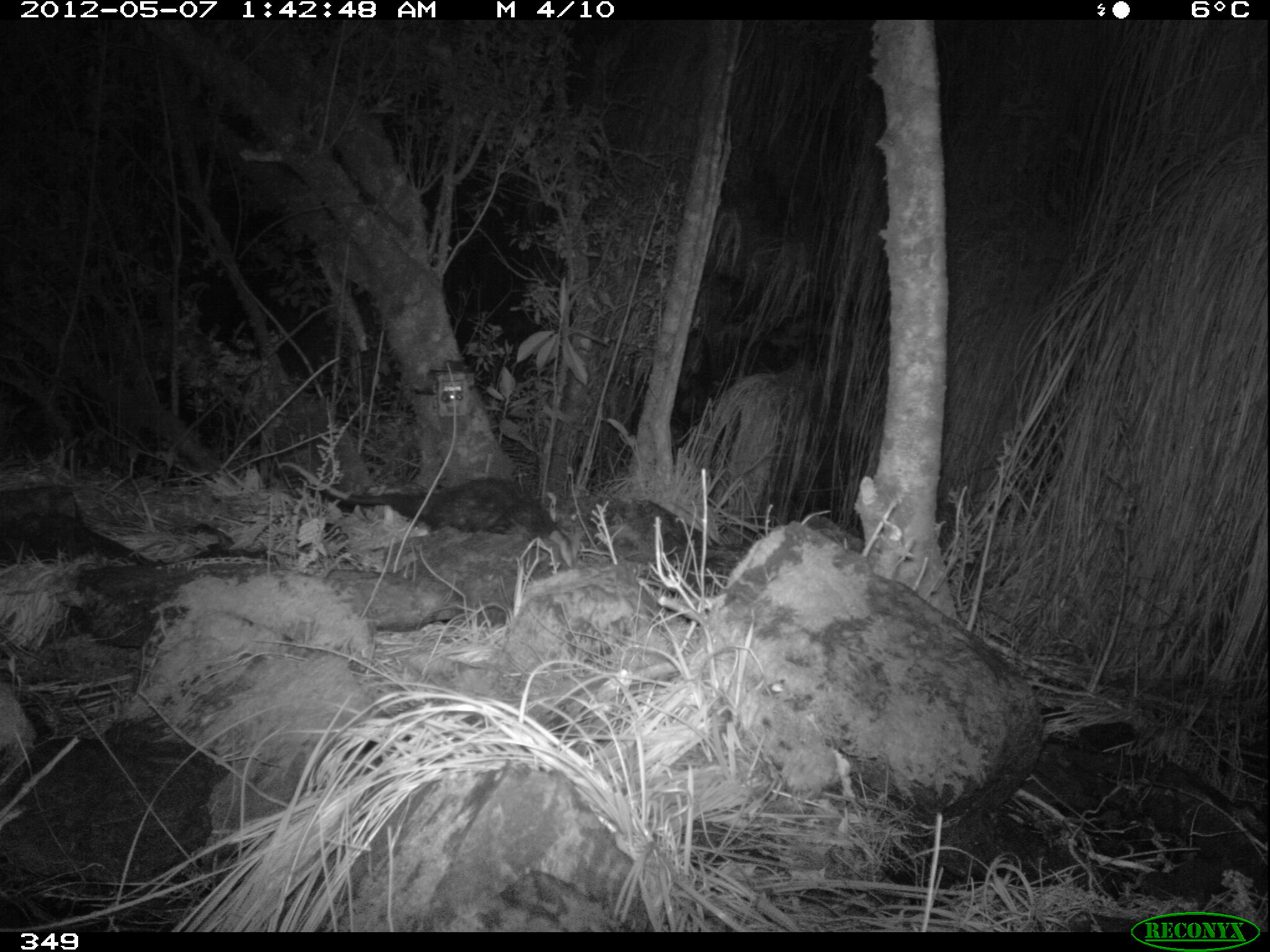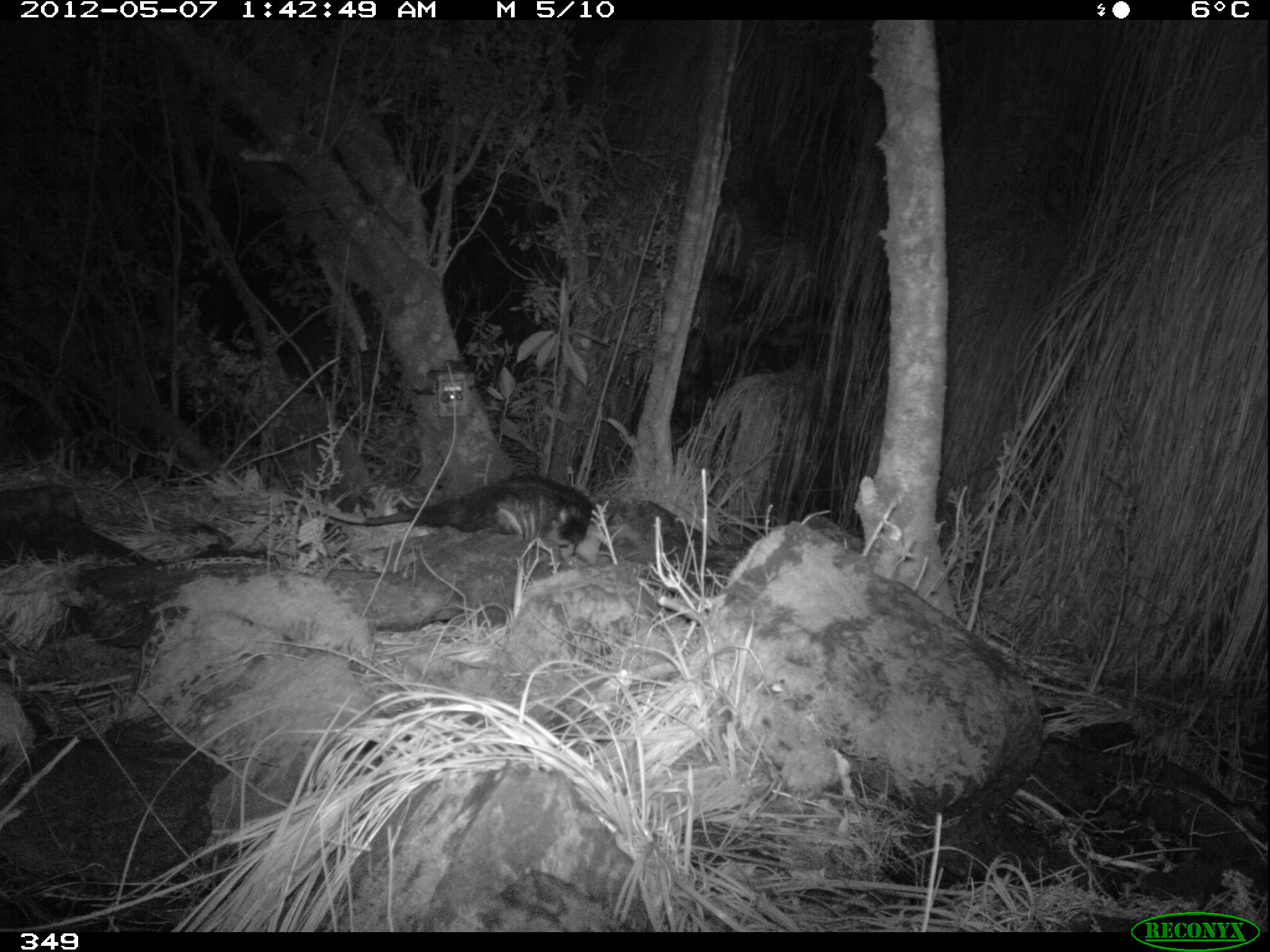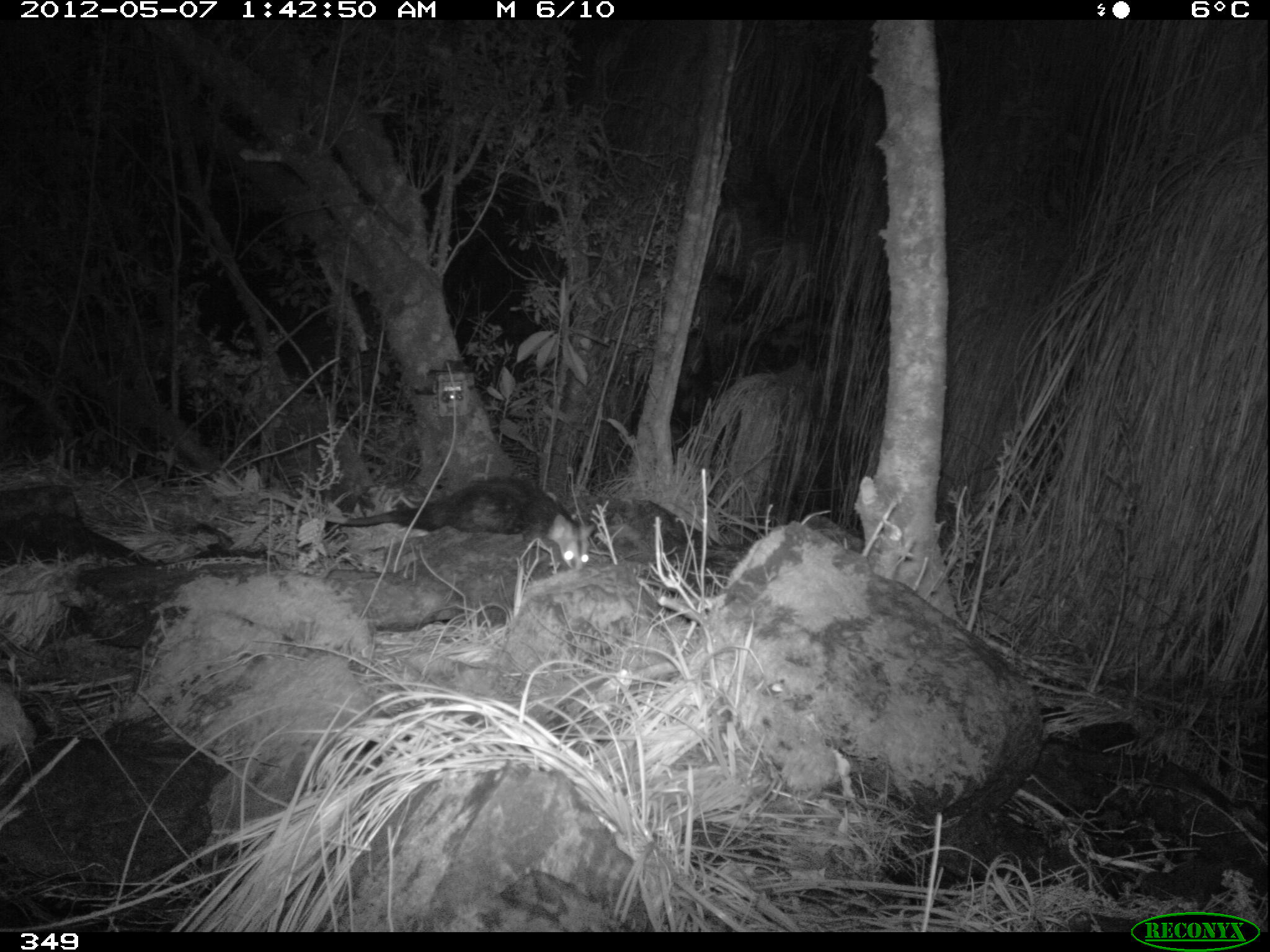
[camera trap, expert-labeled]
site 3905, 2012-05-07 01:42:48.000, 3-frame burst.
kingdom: Animalia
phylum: Chordata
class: Mammalia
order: Didelphimorphia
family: Didelphidae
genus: Didelphis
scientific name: Didelphis pernigra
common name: andean white-eared opossum